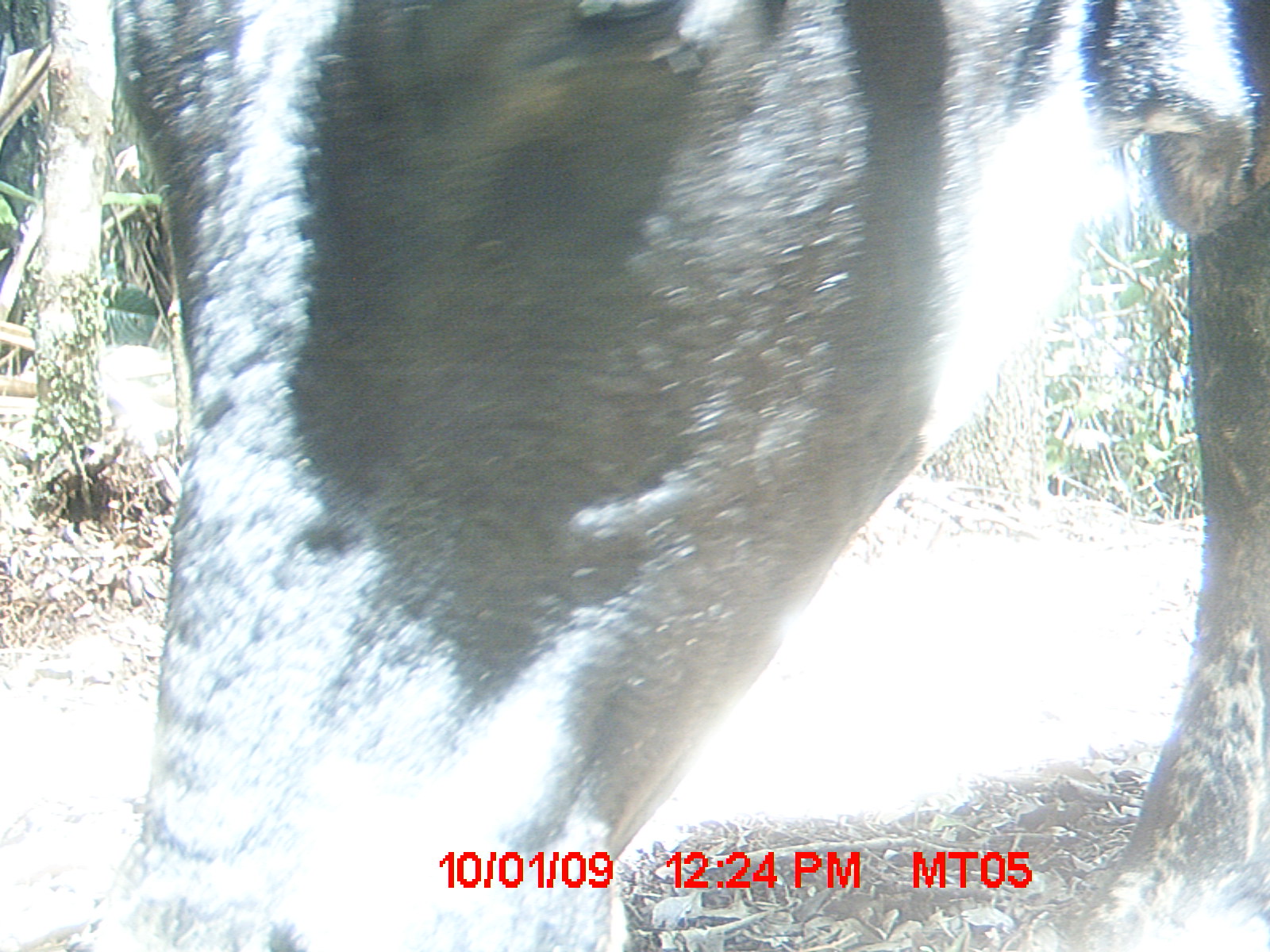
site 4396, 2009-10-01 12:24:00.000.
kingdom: Animalia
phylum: Chordata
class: Mammalia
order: Artiodactyla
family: Bovidae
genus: Bos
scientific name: Bos taurus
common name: domestic cattle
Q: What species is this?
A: Bos taurus (domestic cattle).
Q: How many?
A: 3.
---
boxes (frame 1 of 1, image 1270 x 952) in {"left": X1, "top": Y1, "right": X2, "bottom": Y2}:
bos taurus: {"left": 107, "top": 0, "right": 1270, "bottom": 952}